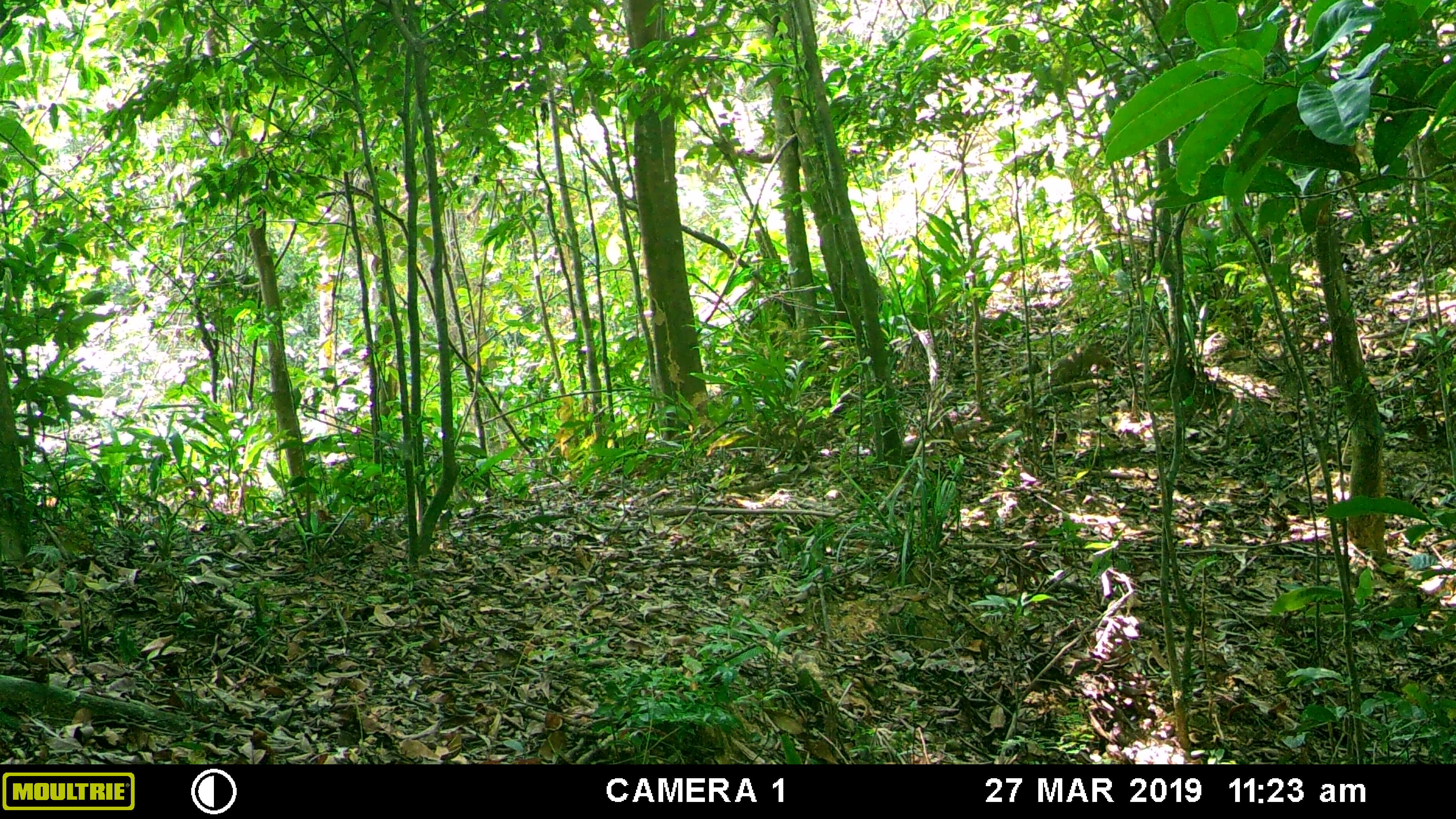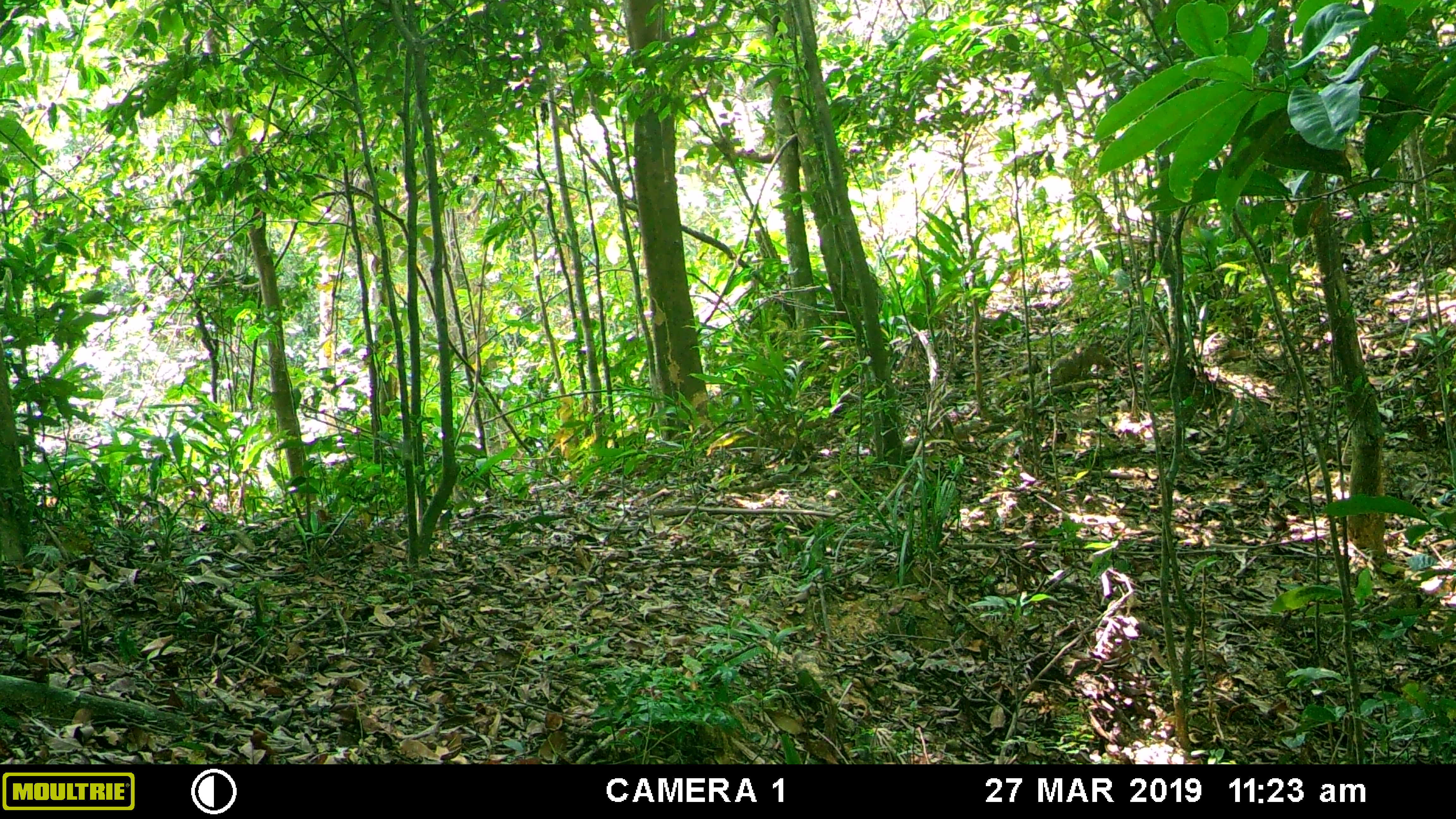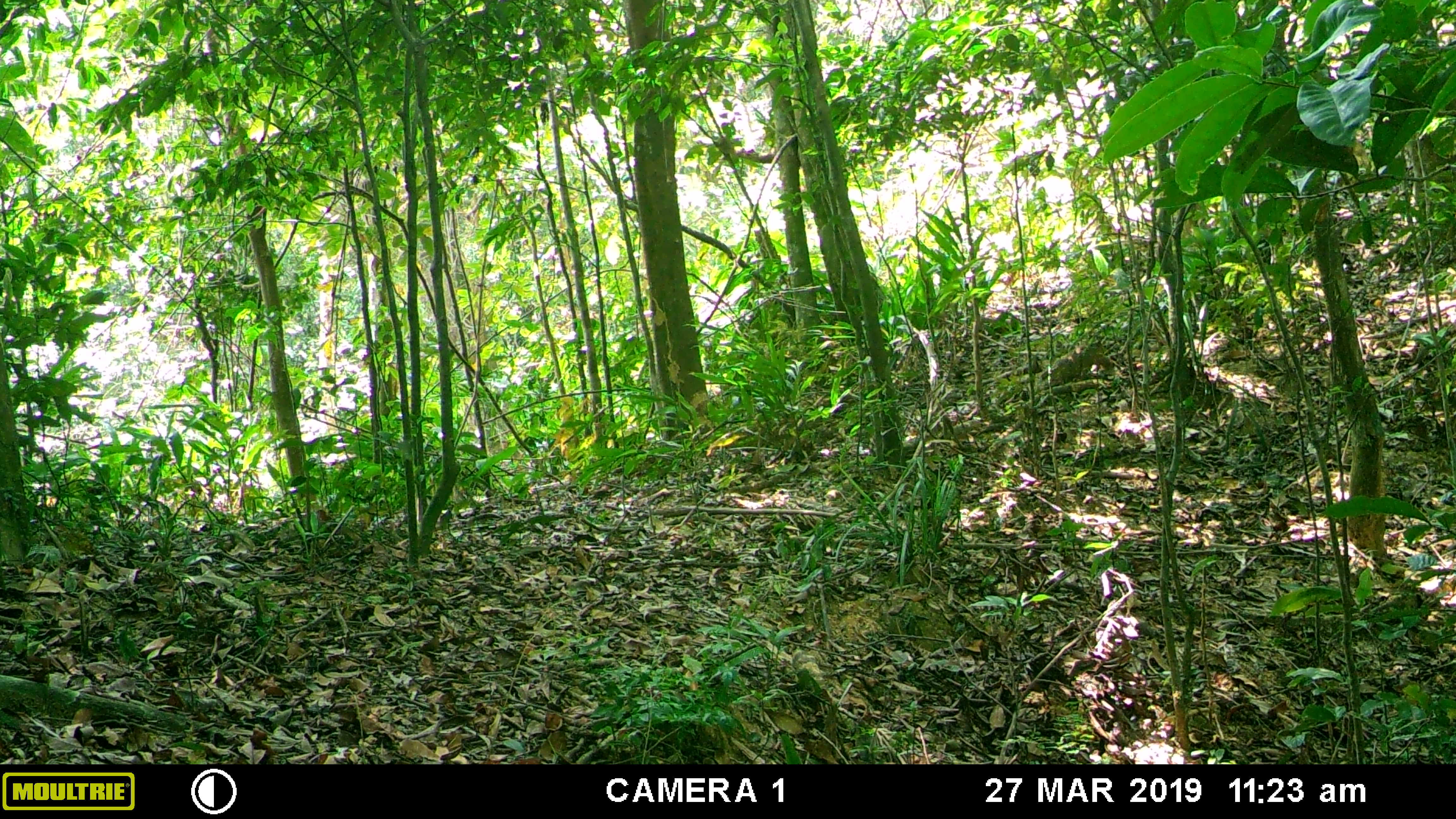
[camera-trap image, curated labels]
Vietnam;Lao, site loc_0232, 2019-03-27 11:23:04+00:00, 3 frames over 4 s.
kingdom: Animalia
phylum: Chordata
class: Mammalia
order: Primates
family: Cercopithecidae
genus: Macaca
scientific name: Macaca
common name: macaques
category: assam or rhesus macaque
Assam or rhesus macaque (macaques) (Macaca). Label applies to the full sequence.